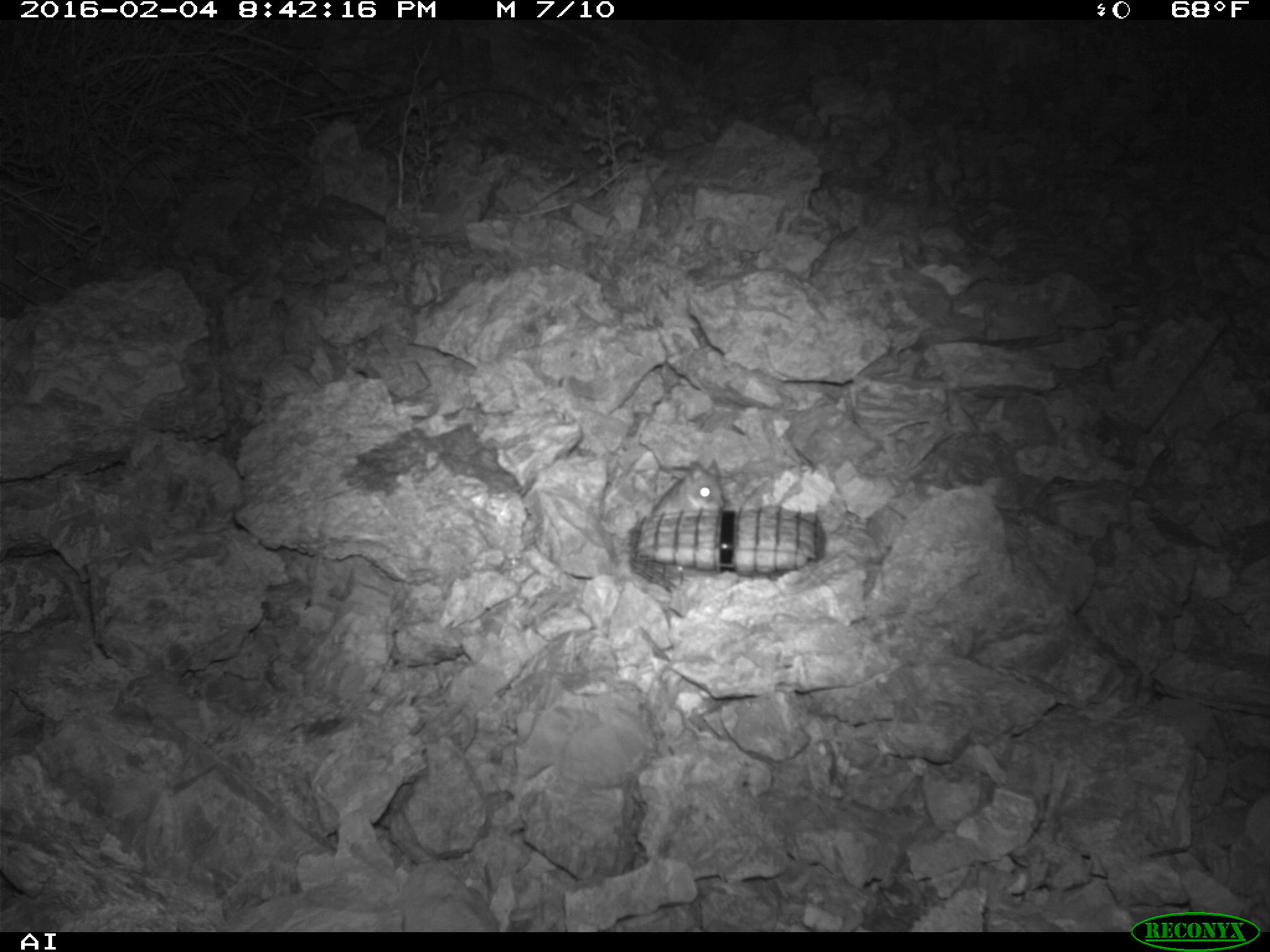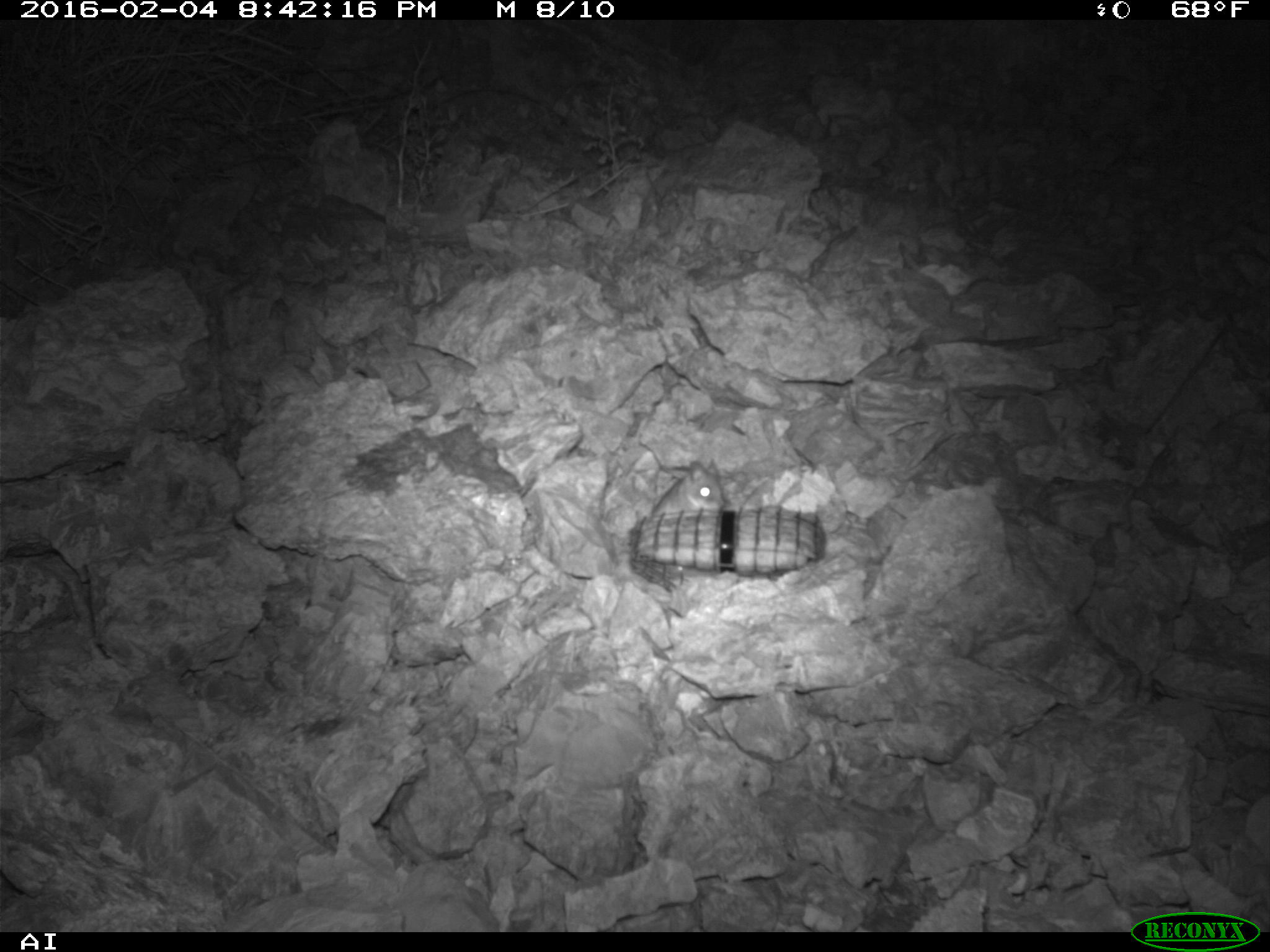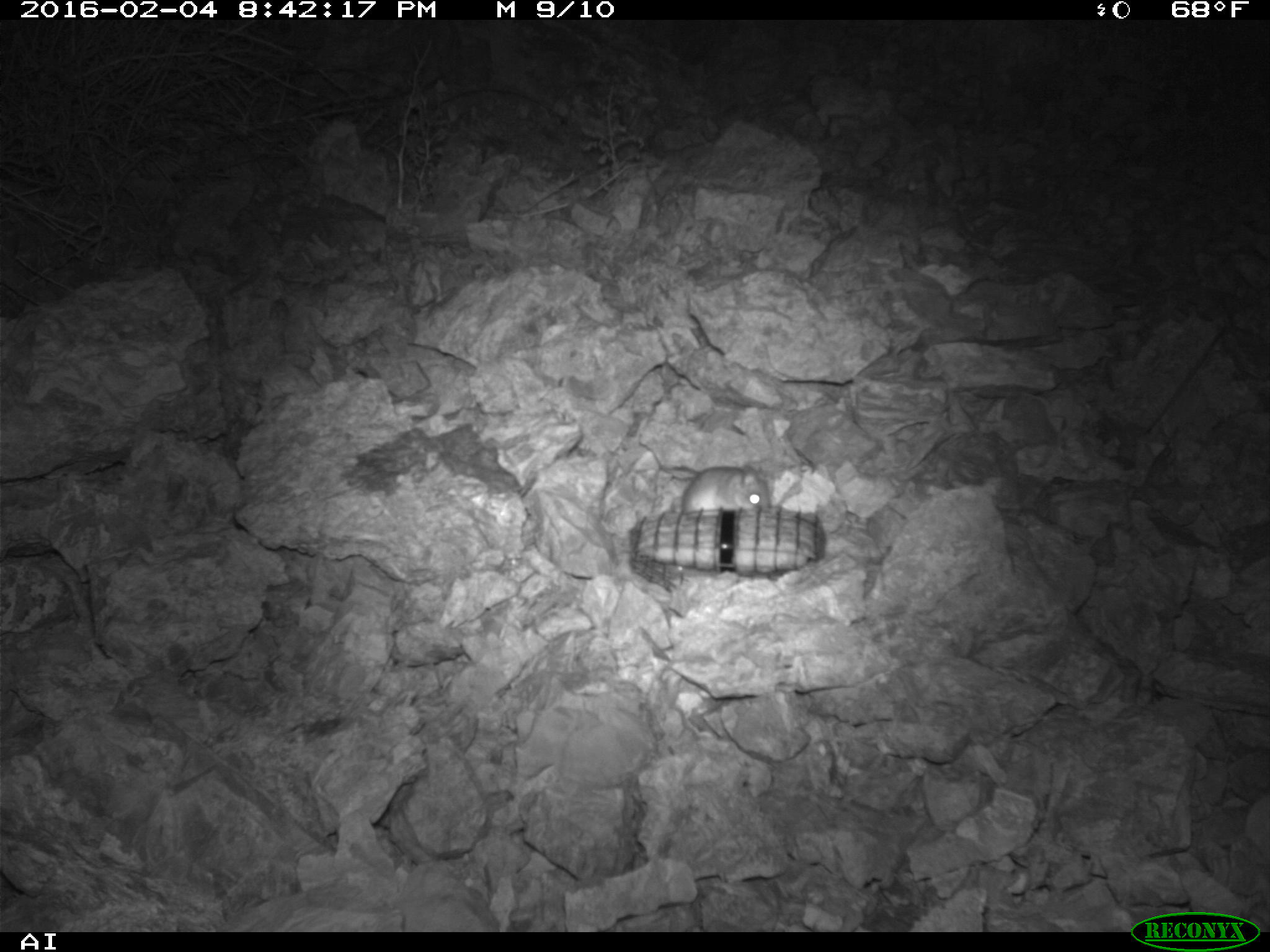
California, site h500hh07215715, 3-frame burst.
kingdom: Animalia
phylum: Chordata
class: Mammalia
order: Rodentia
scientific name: Rodentia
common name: rodent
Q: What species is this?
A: Rodent (Rodentia).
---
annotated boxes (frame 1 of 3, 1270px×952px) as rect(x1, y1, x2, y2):
rodent: rect(654, 459, 724, 516)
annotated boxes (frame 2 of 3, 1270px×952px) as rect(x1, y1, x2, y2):
rodent: rect(650, 458, 724, 517)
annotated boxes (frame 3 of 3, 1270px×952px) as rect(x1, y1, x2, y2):
rodent: rect(679, 463, 769, 513)